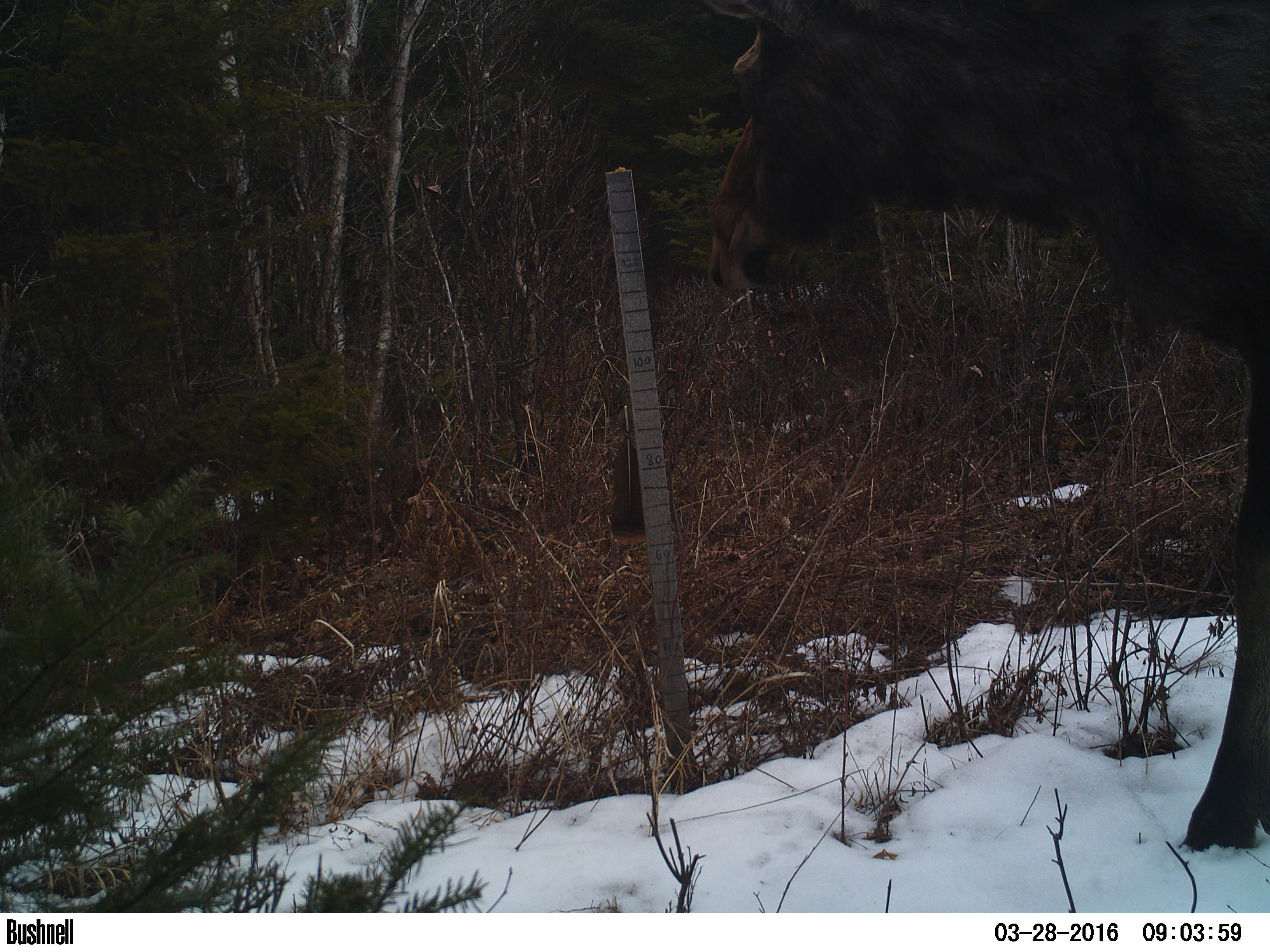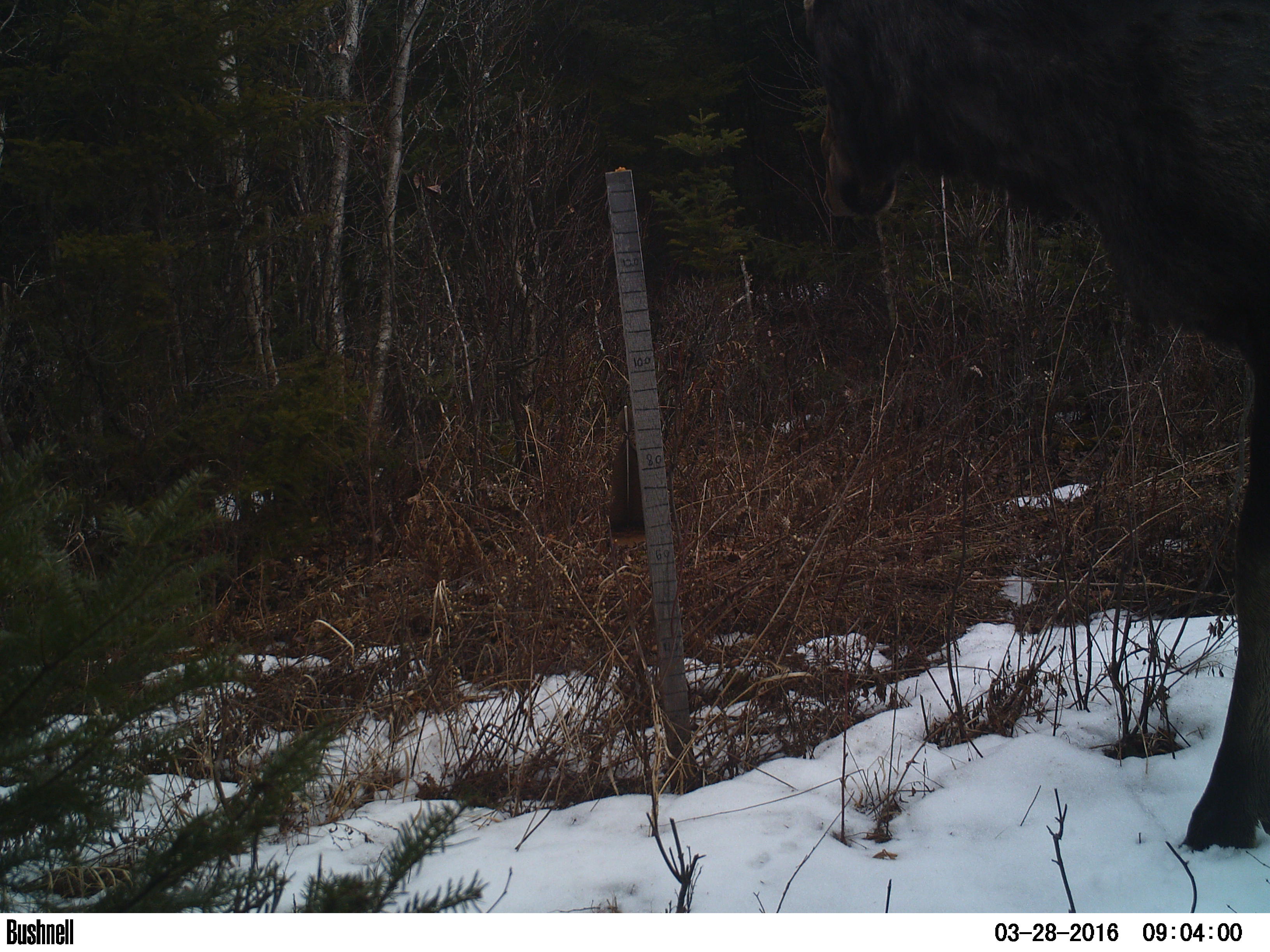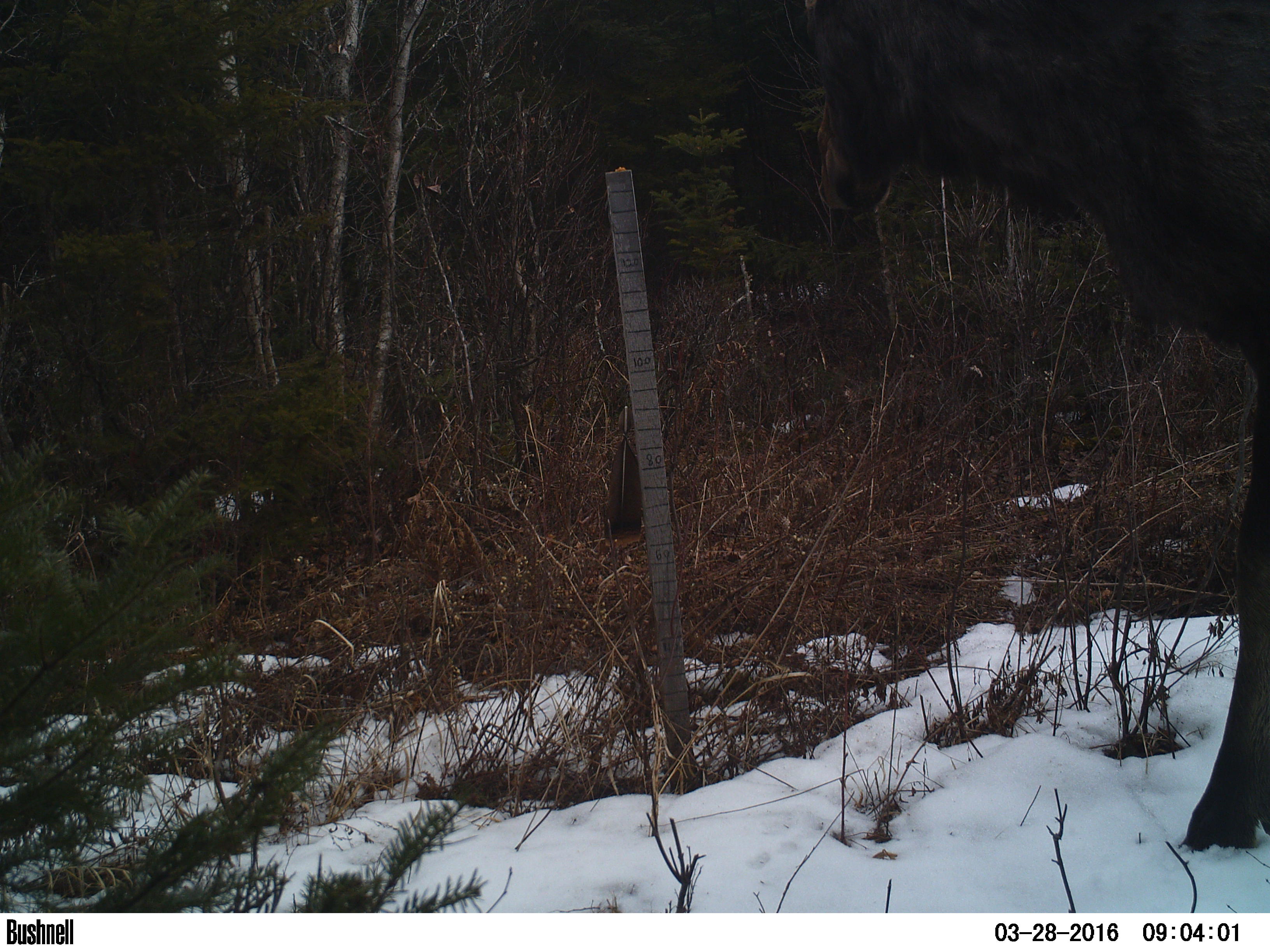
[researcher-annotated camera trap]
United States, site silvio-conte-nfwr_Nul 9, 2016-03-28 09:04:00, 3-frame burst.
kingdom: Animalia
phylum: Chordata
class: Mammalia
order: Artiodactyla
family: Cervidae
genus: Alces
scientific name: Alces alces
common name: moose